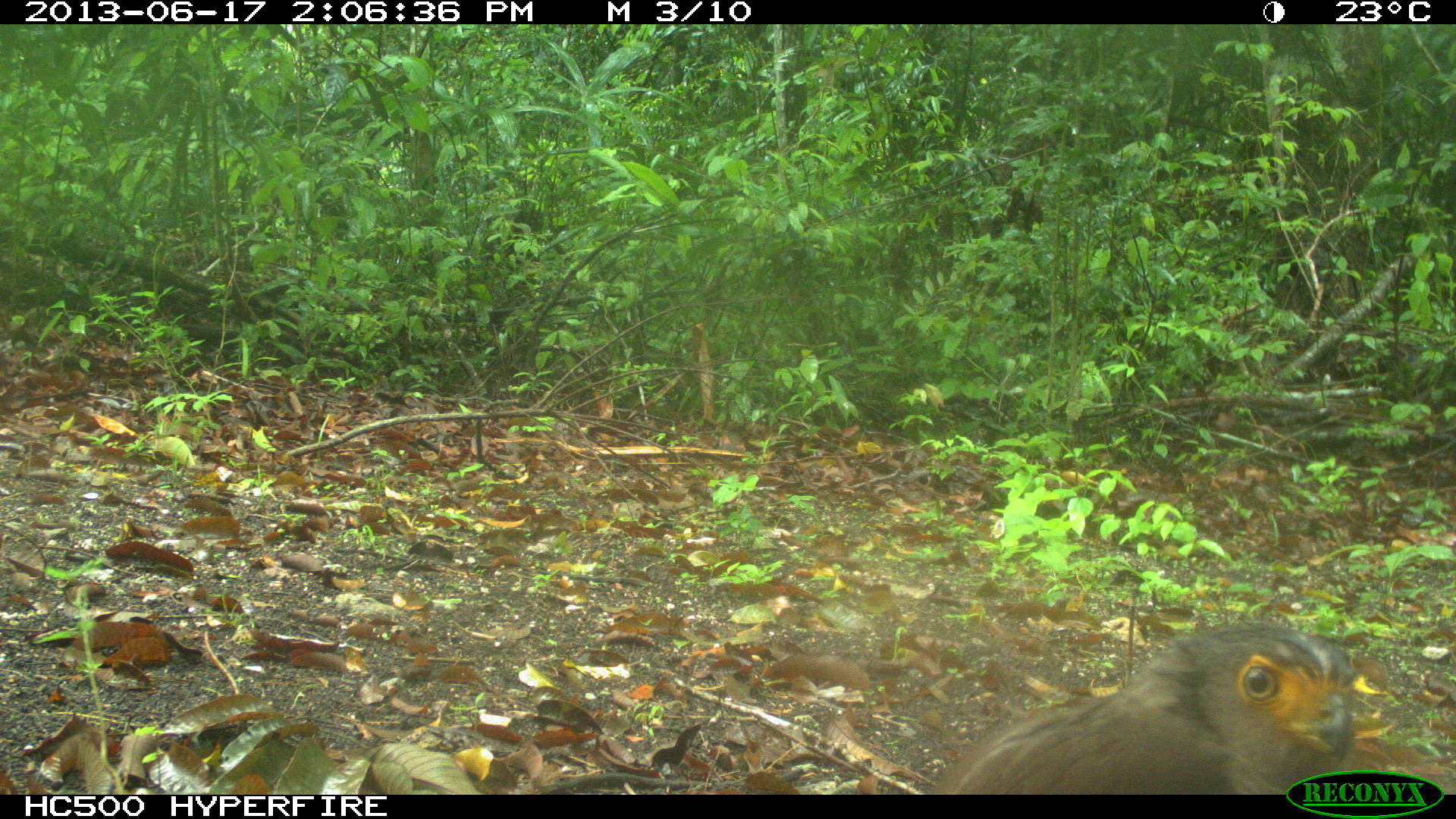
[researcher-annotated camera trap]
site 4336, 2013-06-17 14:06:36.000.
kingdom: Animalia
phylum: Chordata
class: Aves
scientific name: Aves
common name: birds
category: unknown raptor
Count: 1.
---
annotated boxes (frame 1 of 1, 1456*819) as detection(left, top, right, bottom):
unknown raptor: detection(929, 619, 1355, 792)